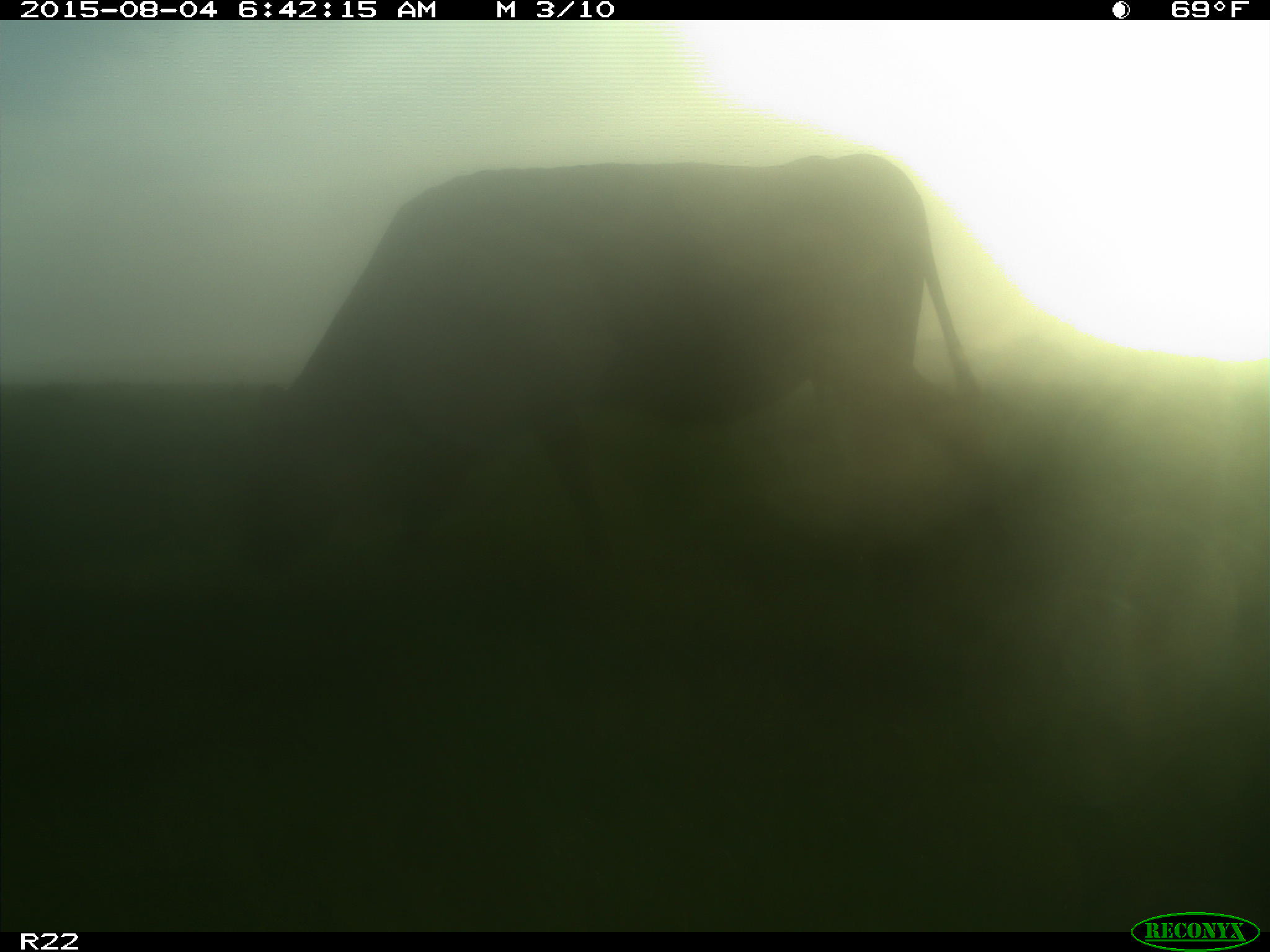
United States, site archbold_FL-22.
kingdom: Animalia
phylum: Chordata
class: Mammalia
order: Artiodactyla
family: Bovidae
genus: Bos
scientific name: Bos taurus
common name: domestic cow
Bos taurus (domestic cow).